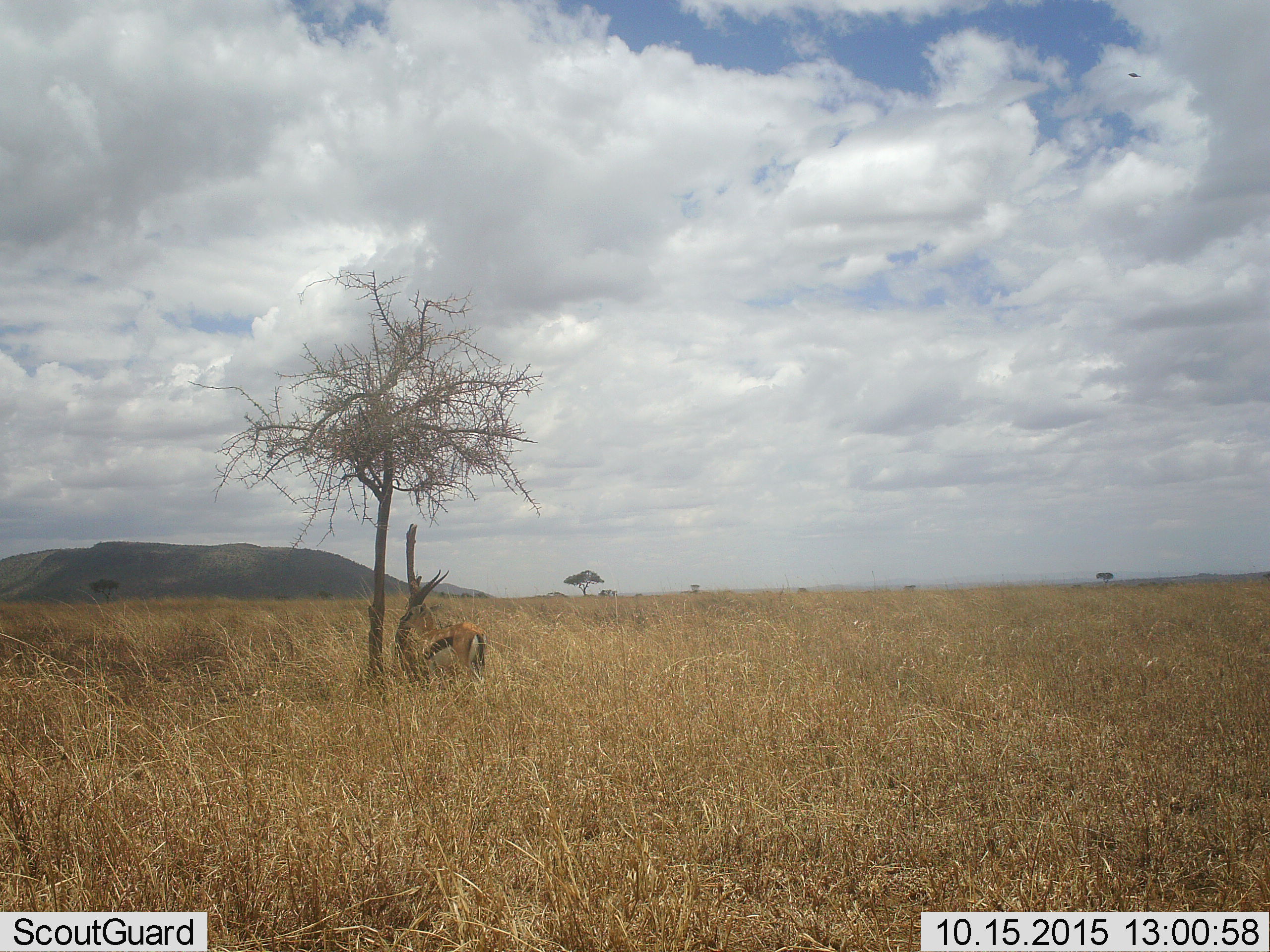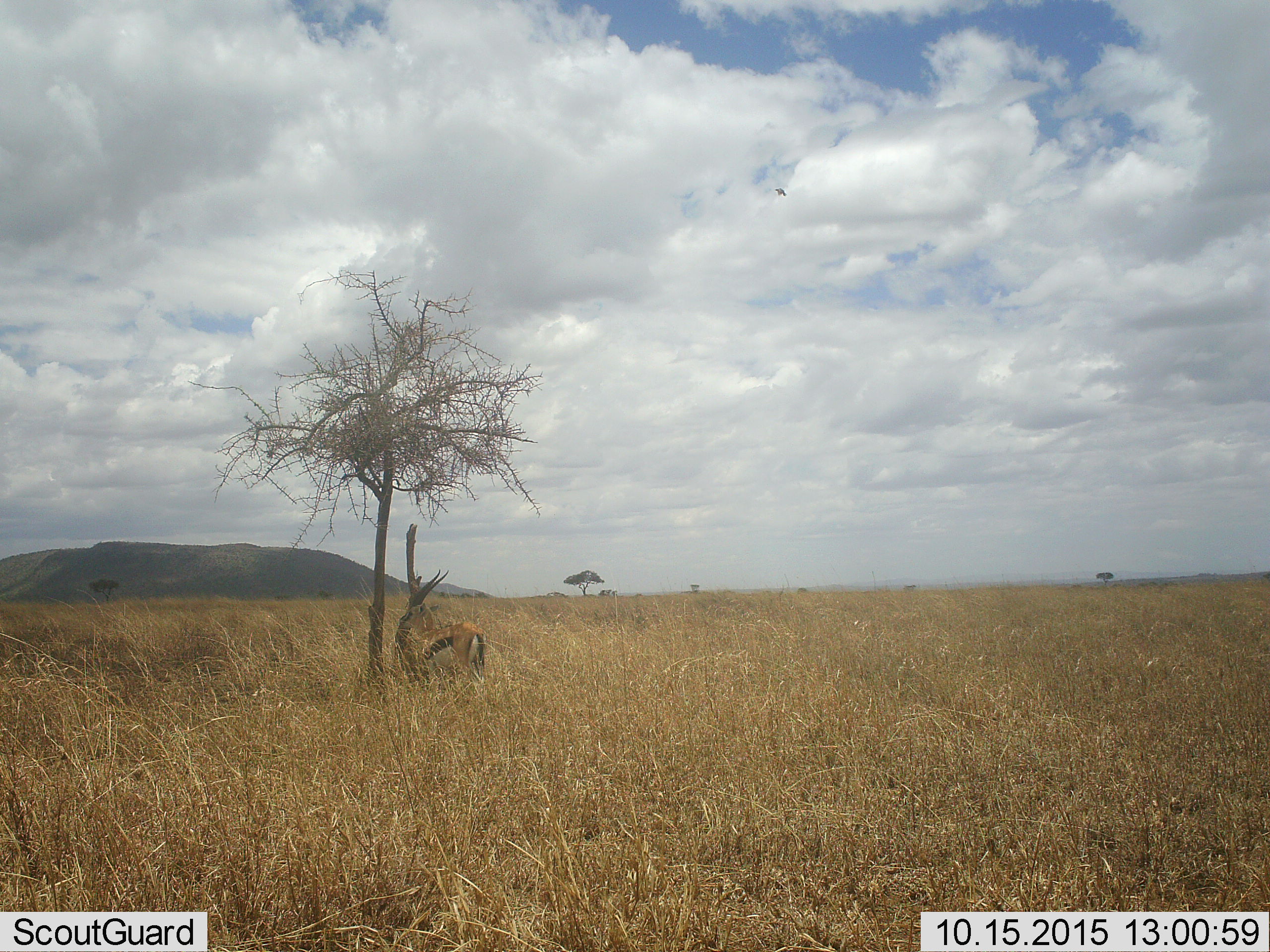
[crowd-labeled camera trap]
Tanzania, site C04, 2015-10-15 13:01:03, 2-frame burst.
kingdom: Animalia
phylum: Chordata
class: Mammalia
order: Artiodactyla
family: Bovidae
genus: Eudorcas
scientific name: Eudorcas thomsonii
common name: thomson's gazelle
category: gazellethomsons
Gazellethomsons (thomson's gazelle) (Eudorcas thomsonii), count 1. Behavior (volunteer vote fractions): standing 100%, resting 0%, moving 0%, interacting 0%. Young present (vote fraction): 0%. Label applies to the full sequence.